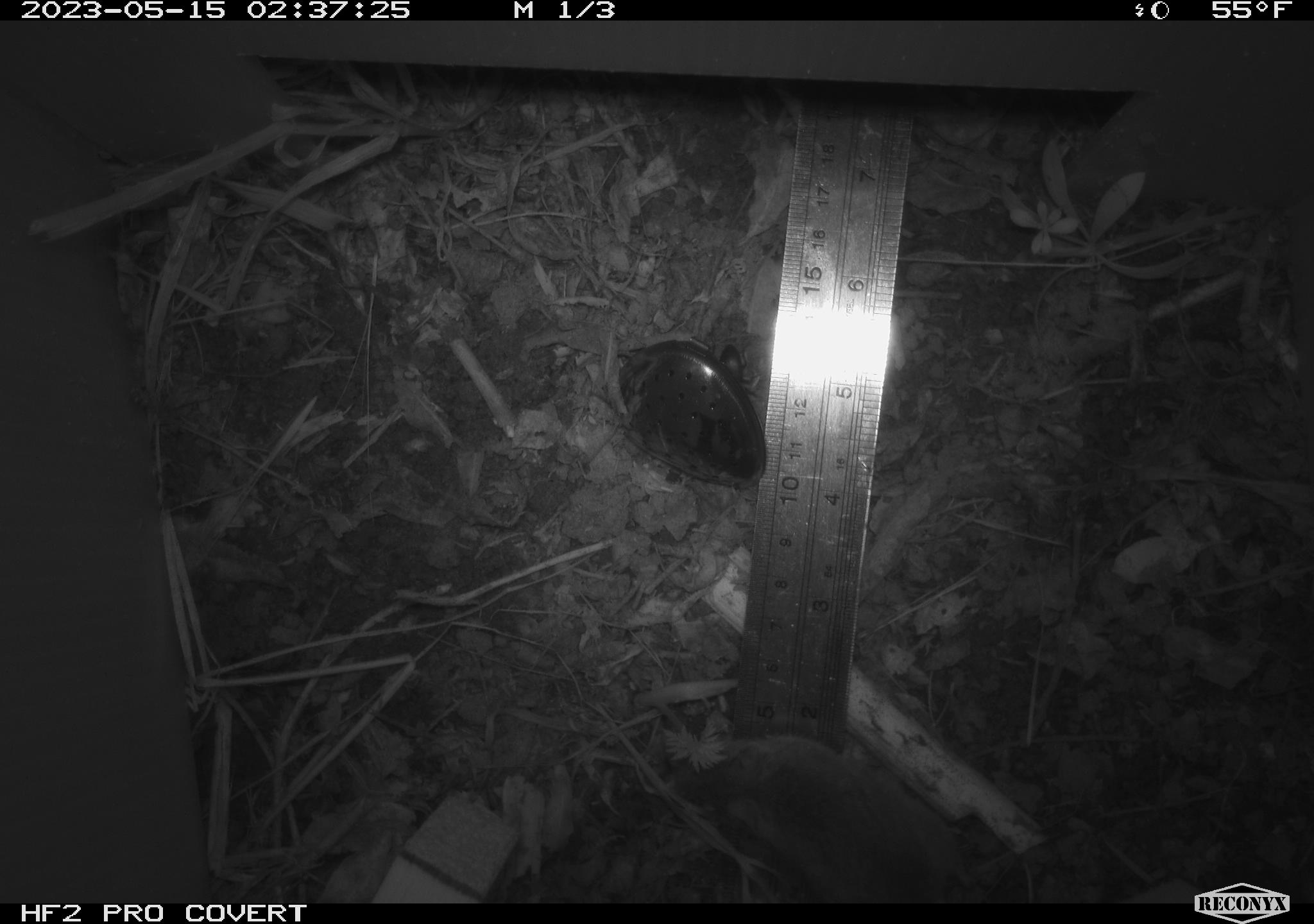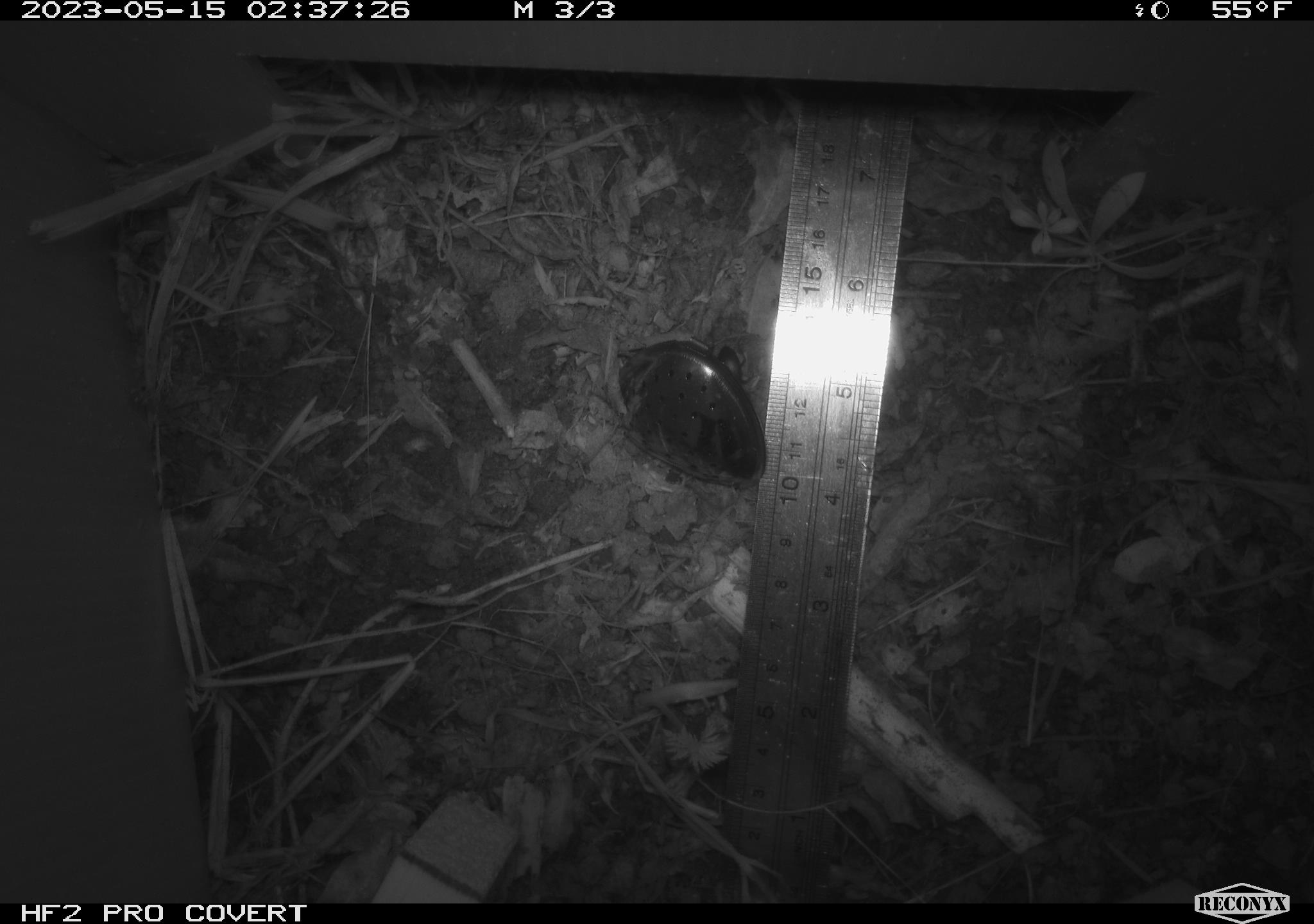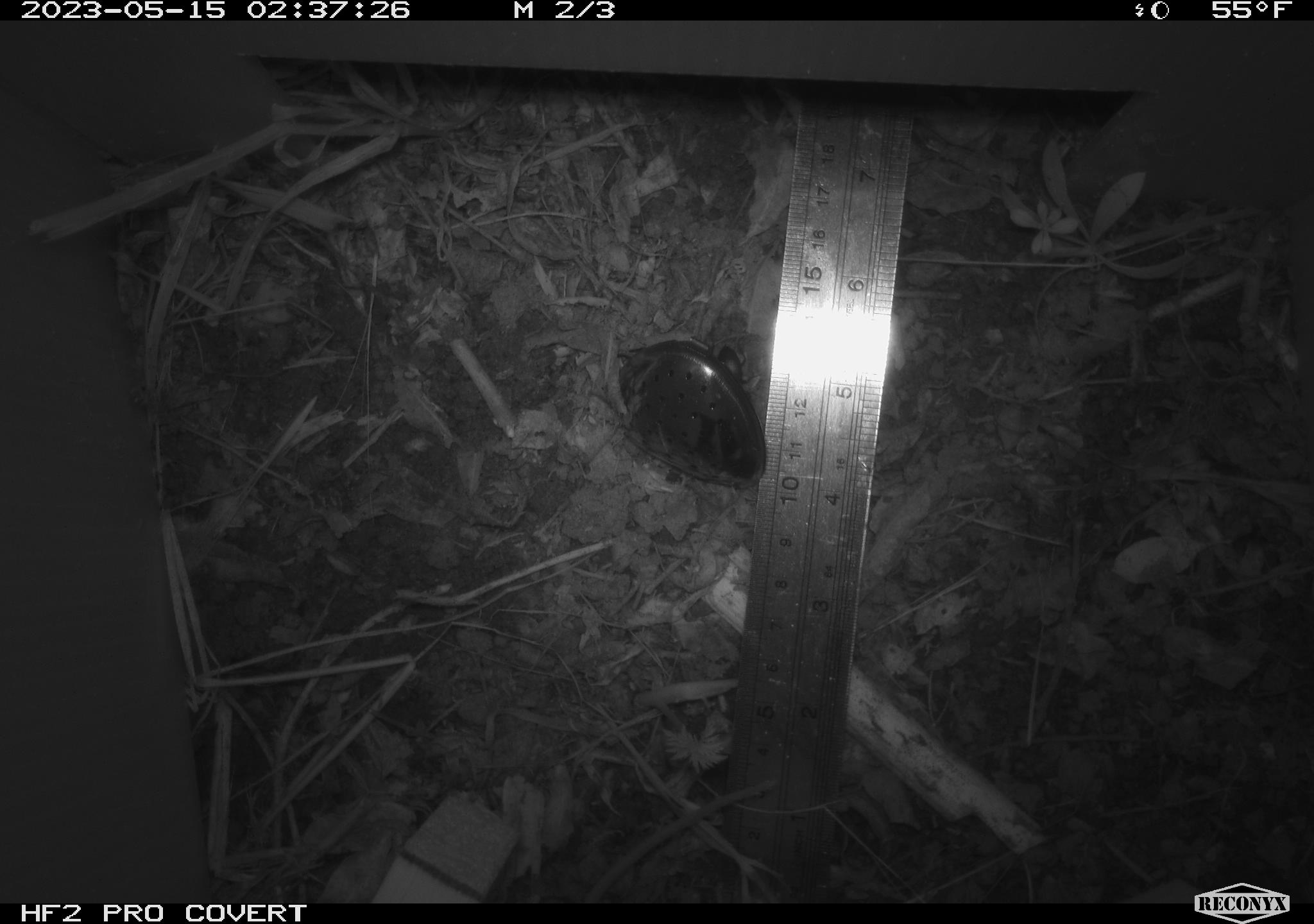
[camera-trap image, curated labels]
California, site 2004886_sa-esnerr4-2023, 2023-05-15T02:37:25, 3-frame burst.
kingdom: Animalia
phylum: Chordata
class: Mammalia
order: Rodentia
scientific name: Rodentia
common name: mouse species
Mouse species (Rodentia).